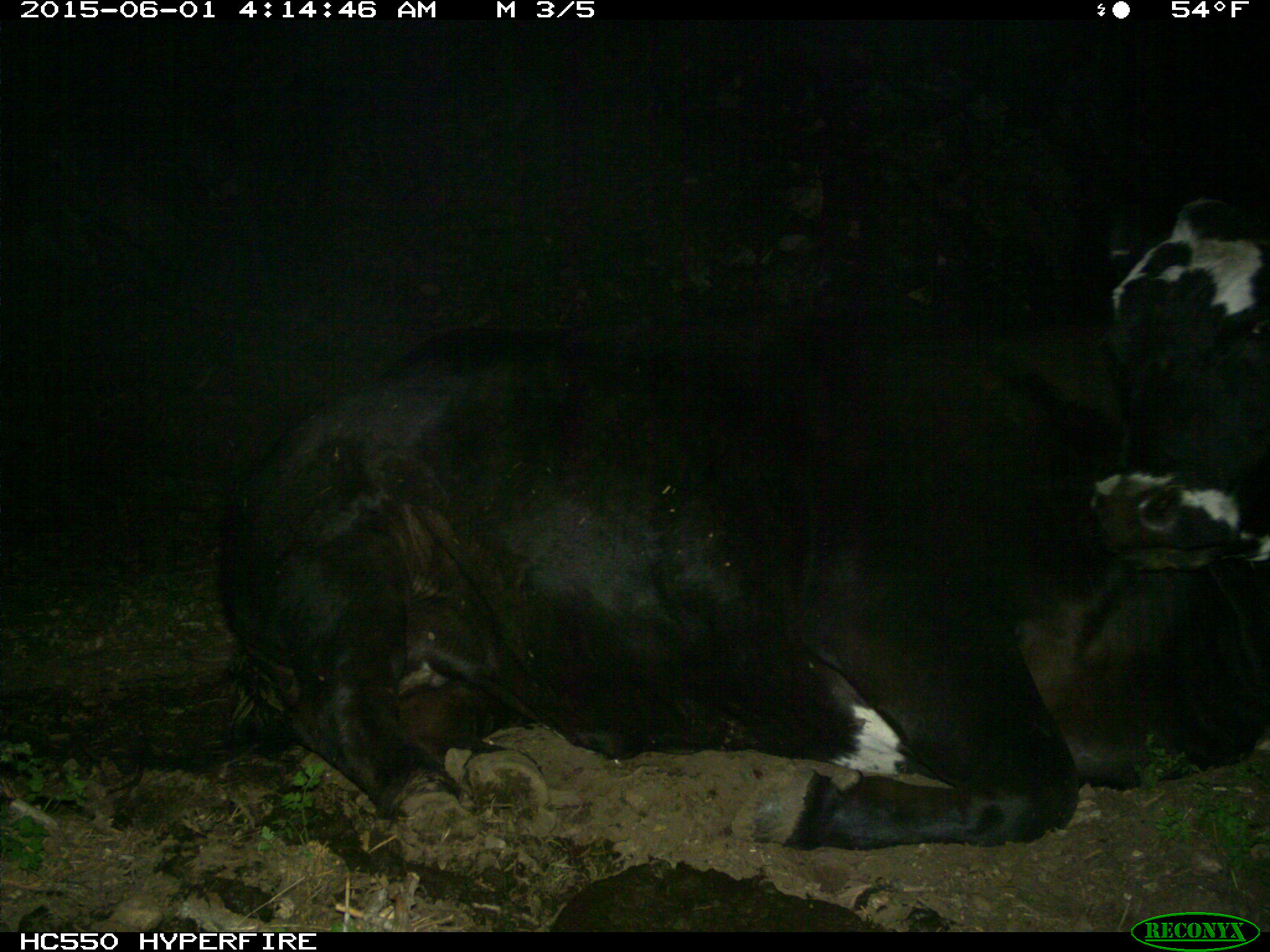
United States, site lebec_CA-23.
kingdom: Animalia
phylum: Chordata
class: Mammalia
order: Artiodactyla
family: Bovidae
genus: Bos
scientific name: Bos taurus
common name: domestic cow